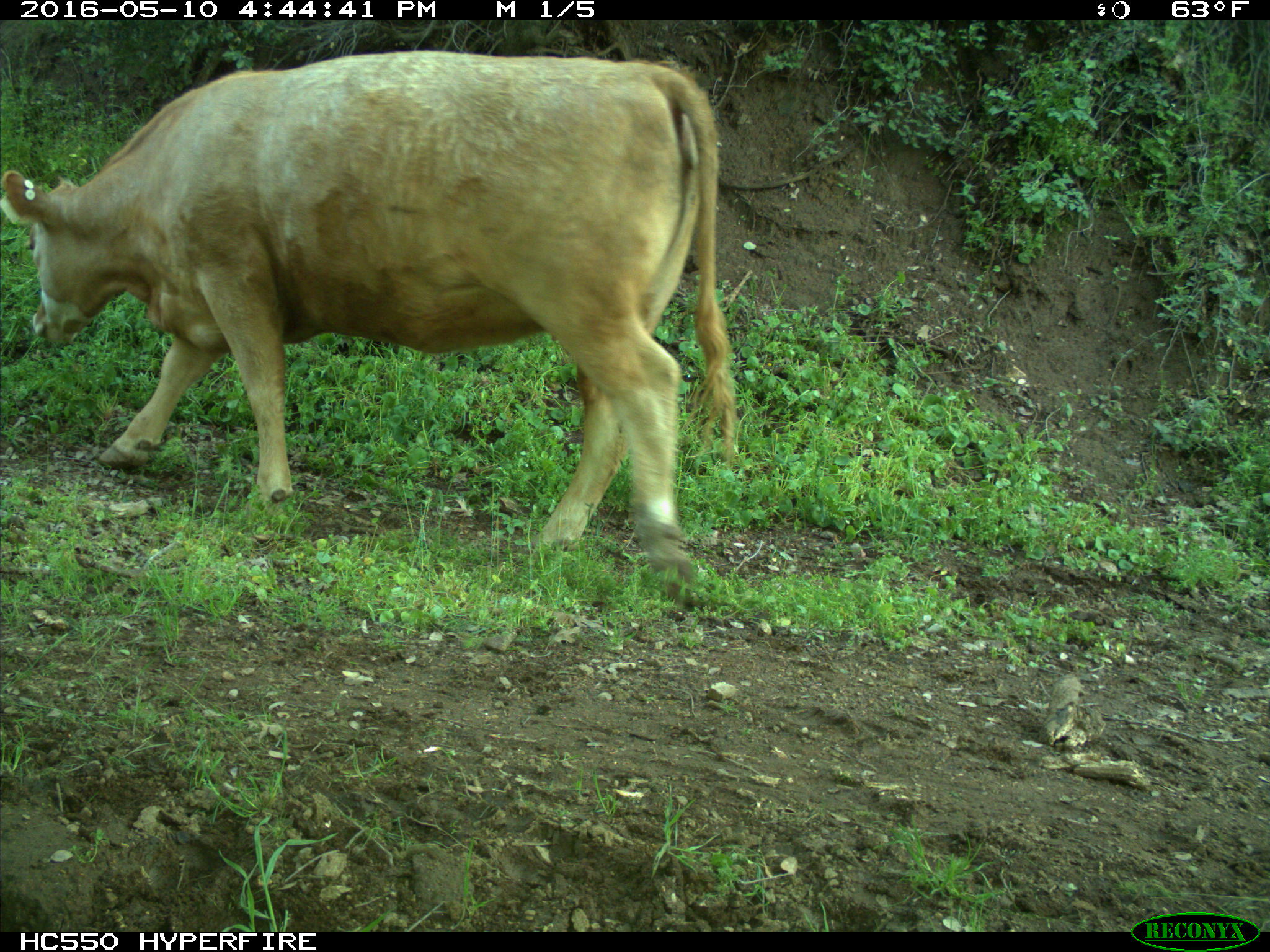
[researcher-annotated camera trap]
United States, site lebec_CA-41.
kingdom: Animalia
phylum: Chordata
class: Mammalia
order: Artiodactyla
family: Bovidae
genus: Bos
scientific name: Bos taurus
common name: domestic cow